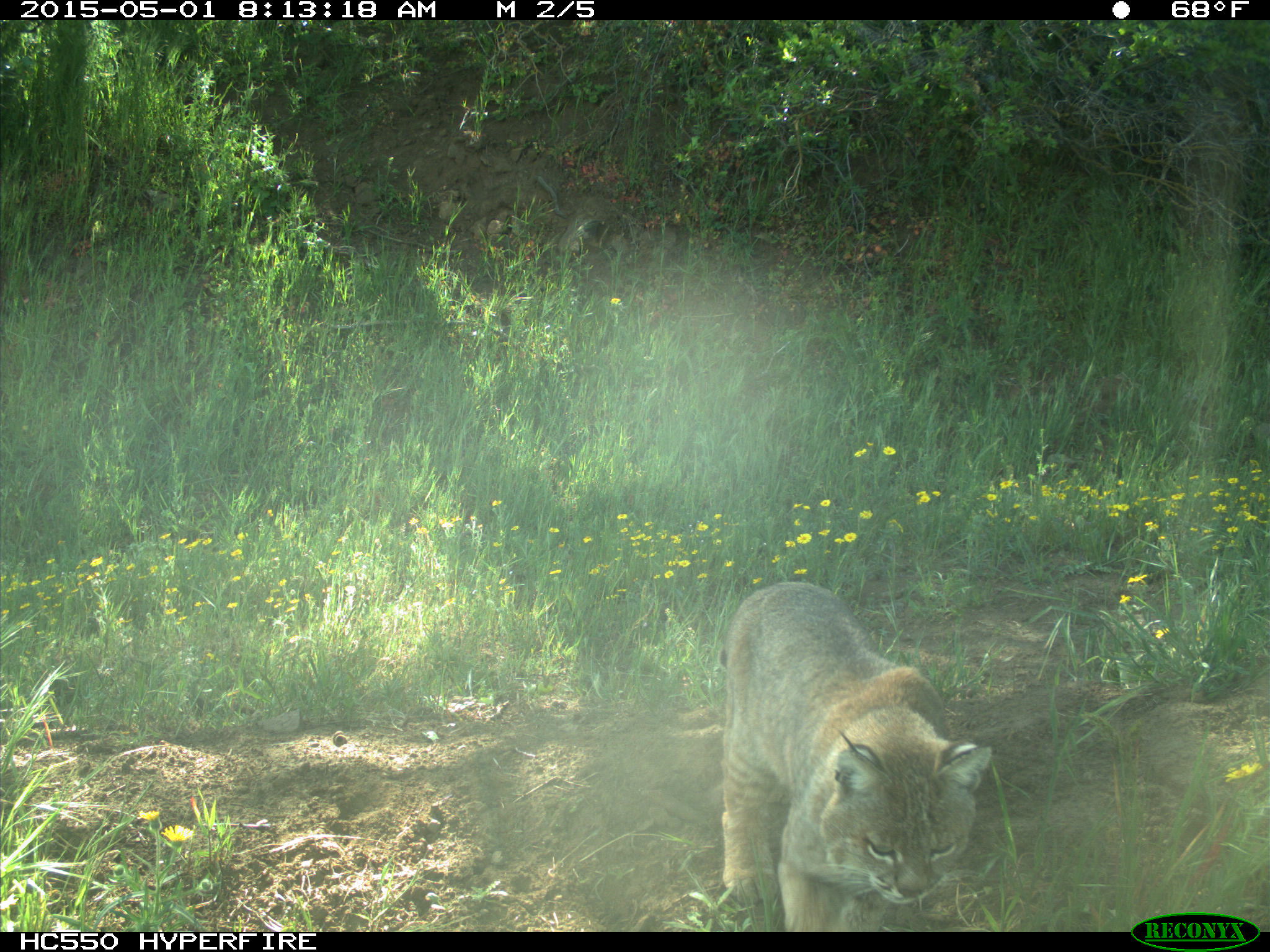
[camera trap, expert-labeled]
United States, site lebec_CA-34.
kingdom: Animalia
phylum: Chordata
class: Mammalia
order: Carnivora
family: Felidae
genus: Lynx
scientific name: Lynx rufus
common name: bobcat